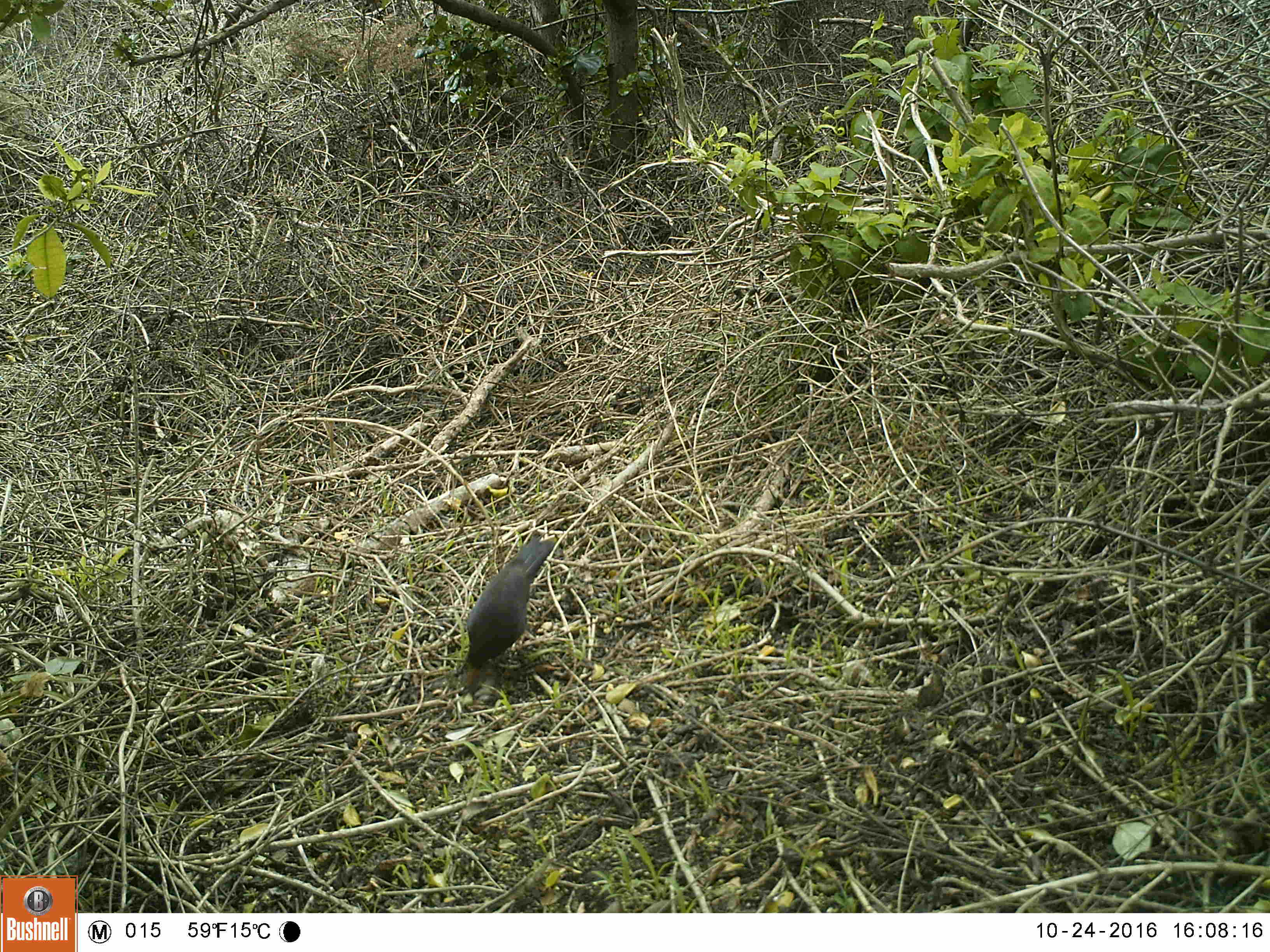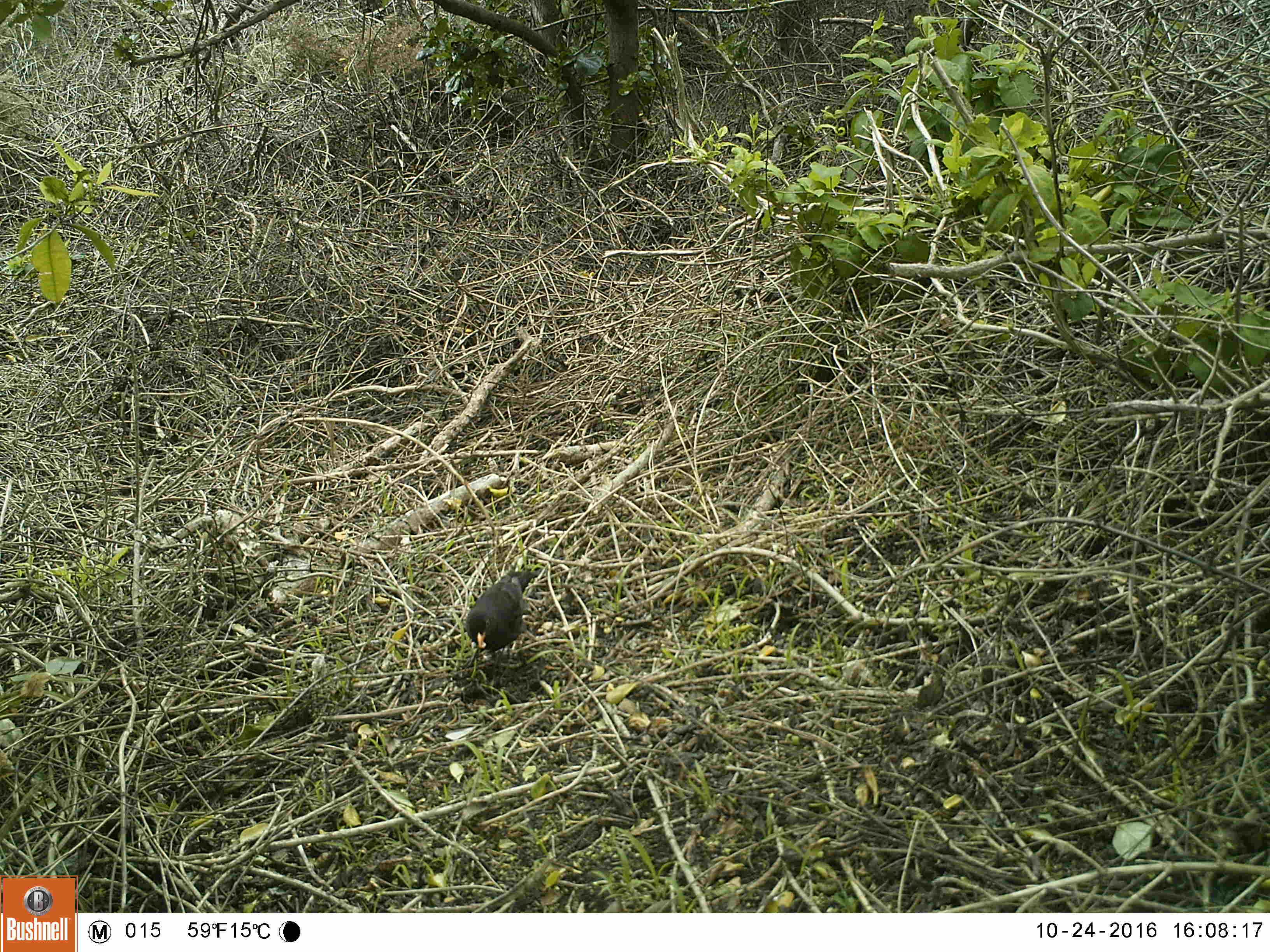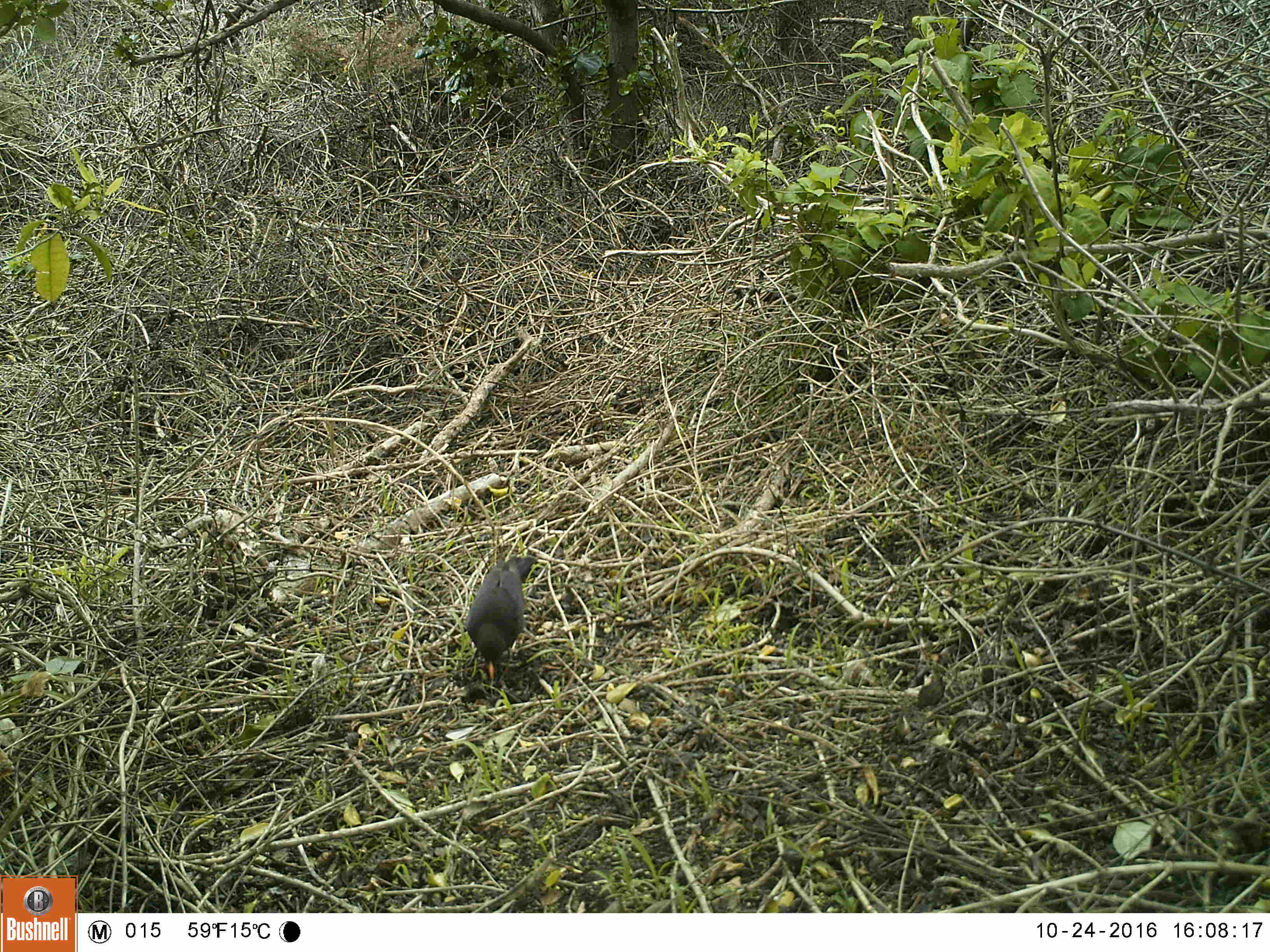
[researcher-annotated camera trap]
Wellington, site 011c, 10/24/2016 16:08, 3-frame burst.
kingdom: Animalia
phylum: Chordata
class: Aves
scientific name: Aves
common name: bird